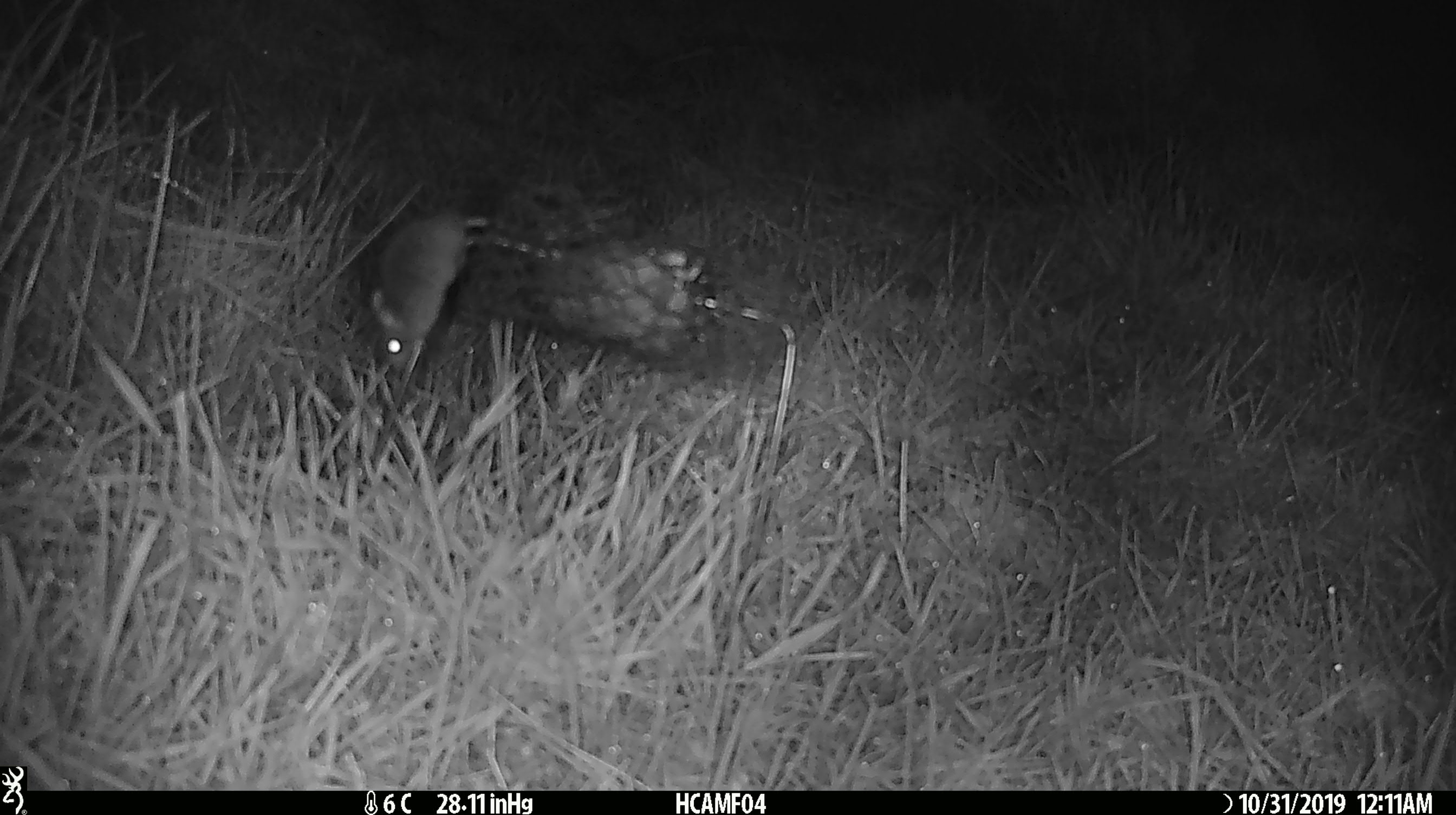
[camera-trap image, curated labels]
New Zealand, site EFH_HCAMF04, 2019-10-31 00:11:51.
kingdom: Animalia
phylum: Chordata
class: Mammalia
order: Rodentia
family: Muridae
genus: Mus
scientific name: Mus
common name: mouse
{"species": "mouse (Mus)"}